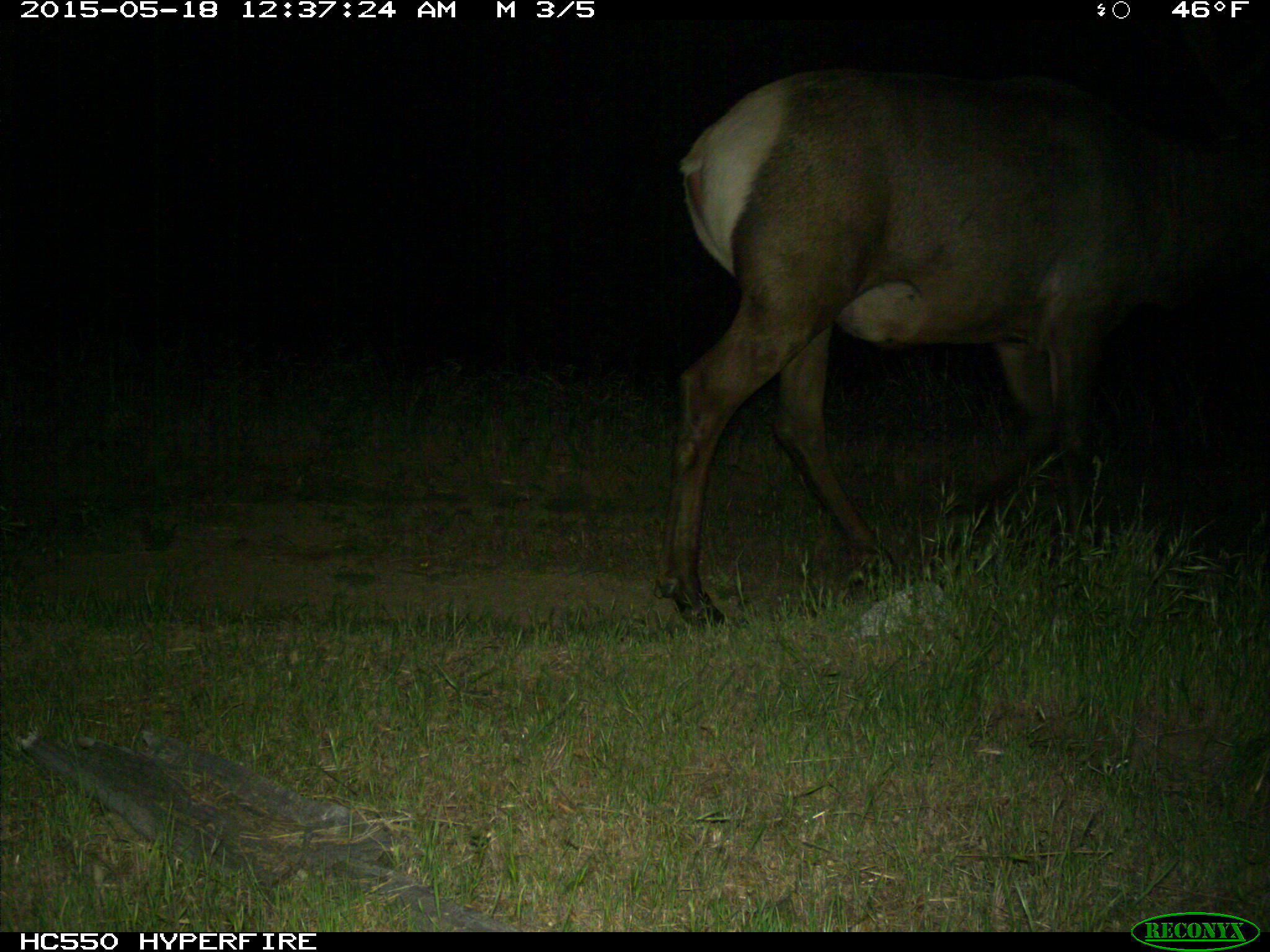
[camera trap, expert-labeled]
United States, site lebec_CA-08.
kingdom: Animalia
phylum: Chordata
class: Mammalia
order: Artiodactyla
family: Cervidae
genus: Cervus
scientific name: Cervus canadensis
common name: elk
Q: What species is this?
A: Cervus canadensis (elk).